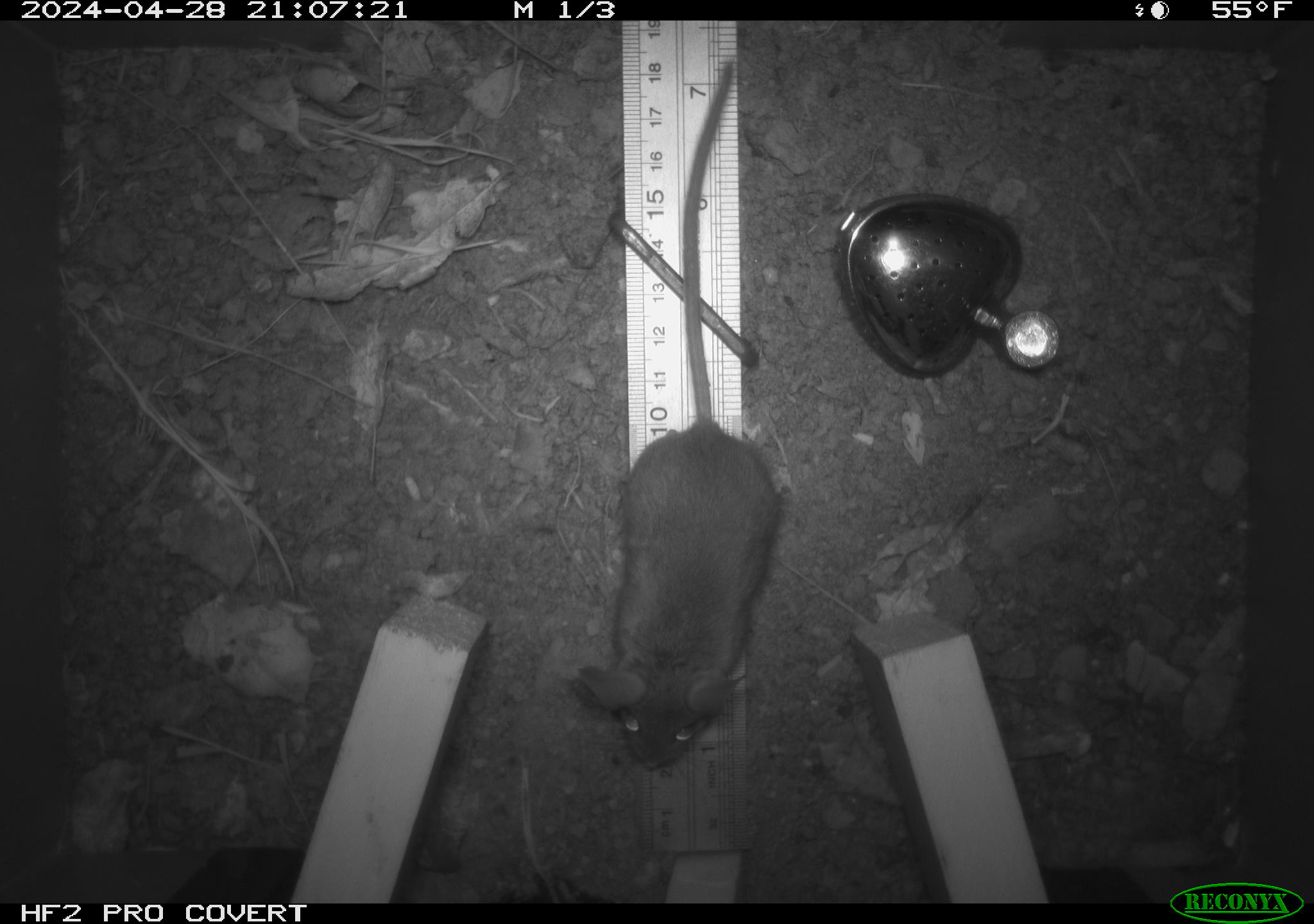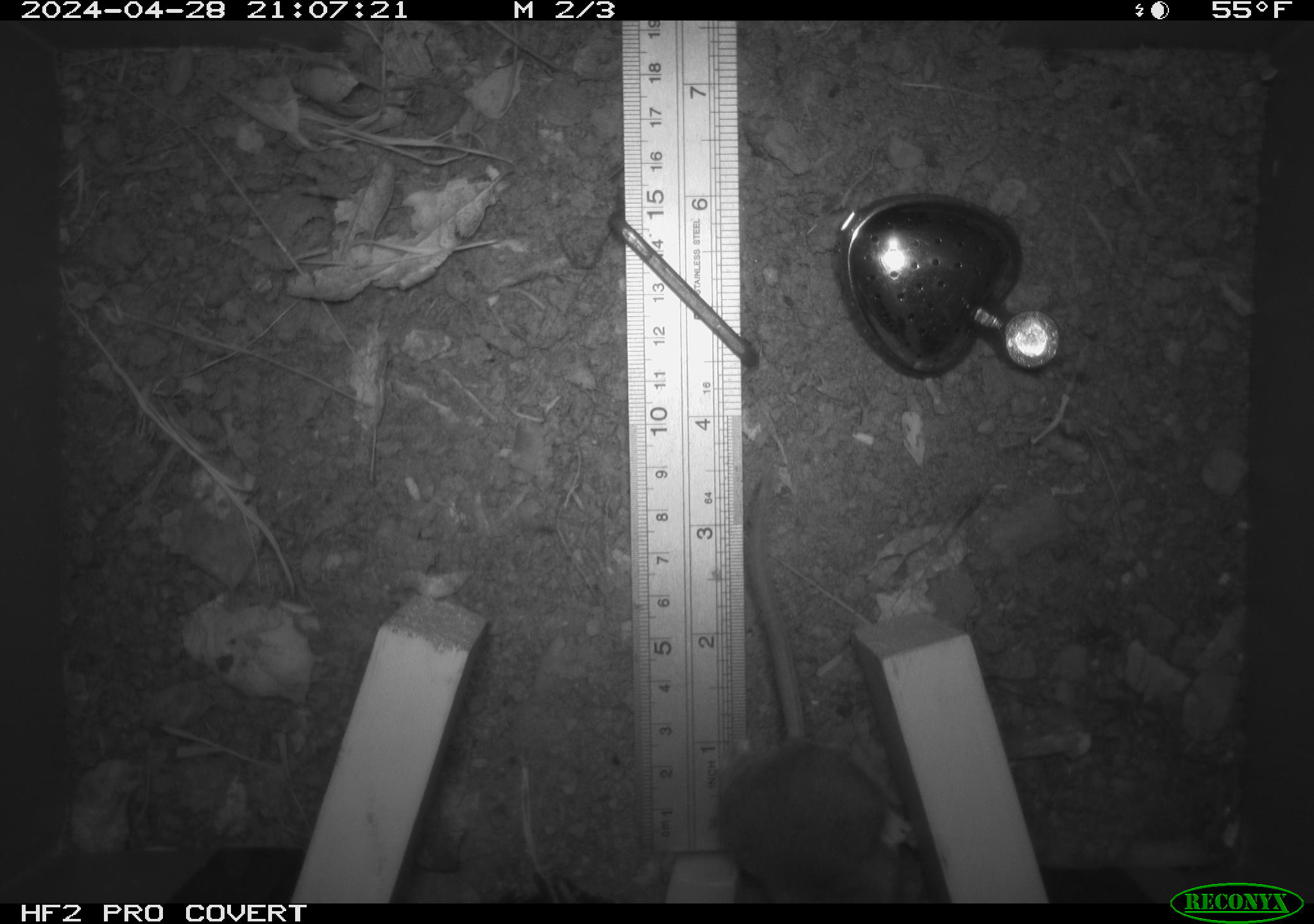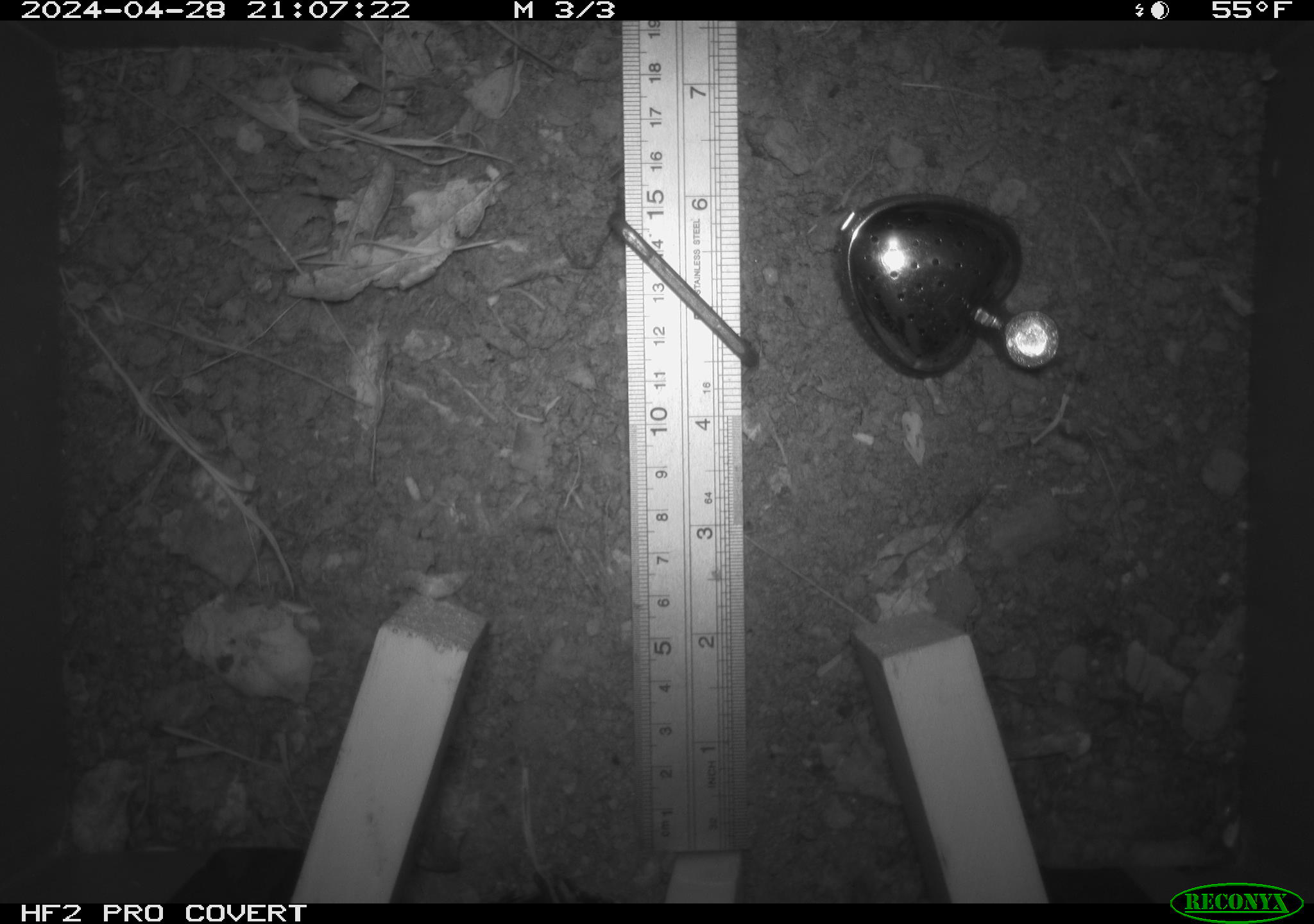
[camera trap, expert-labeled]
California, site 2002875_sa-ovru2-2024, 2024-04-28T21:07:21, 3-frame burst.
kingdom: Animalia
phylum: Chordata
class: Mammalia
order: Rodentia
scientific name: Rodentia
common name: rodent